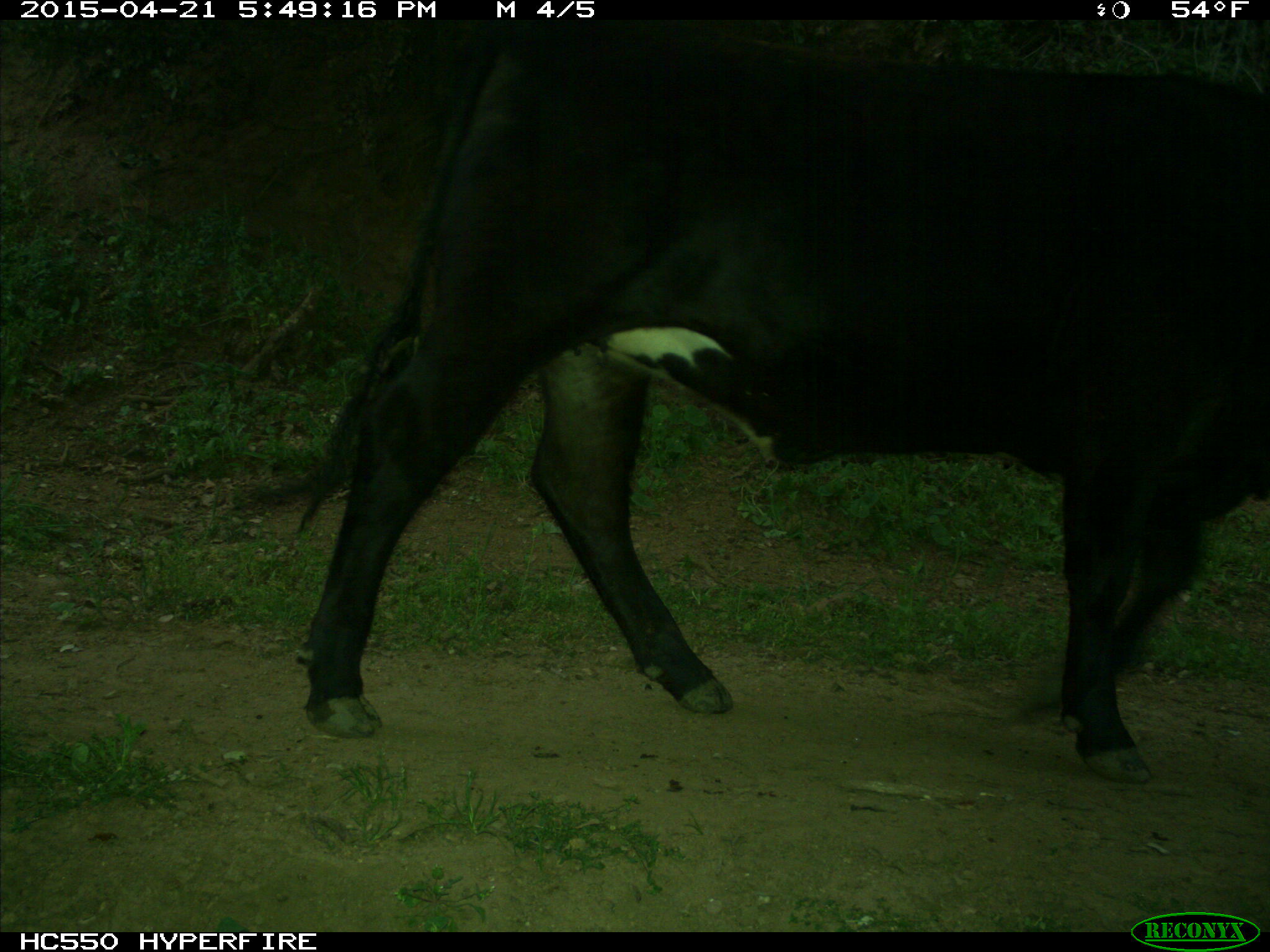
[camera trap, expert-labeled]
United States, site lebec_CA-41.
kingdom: Animalia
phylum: Chordata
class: Mammalia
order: Artiodactyla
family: Bovidae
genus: Bos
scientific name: Bos taurus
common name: domestic cow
Bos taurus (domestic cow).